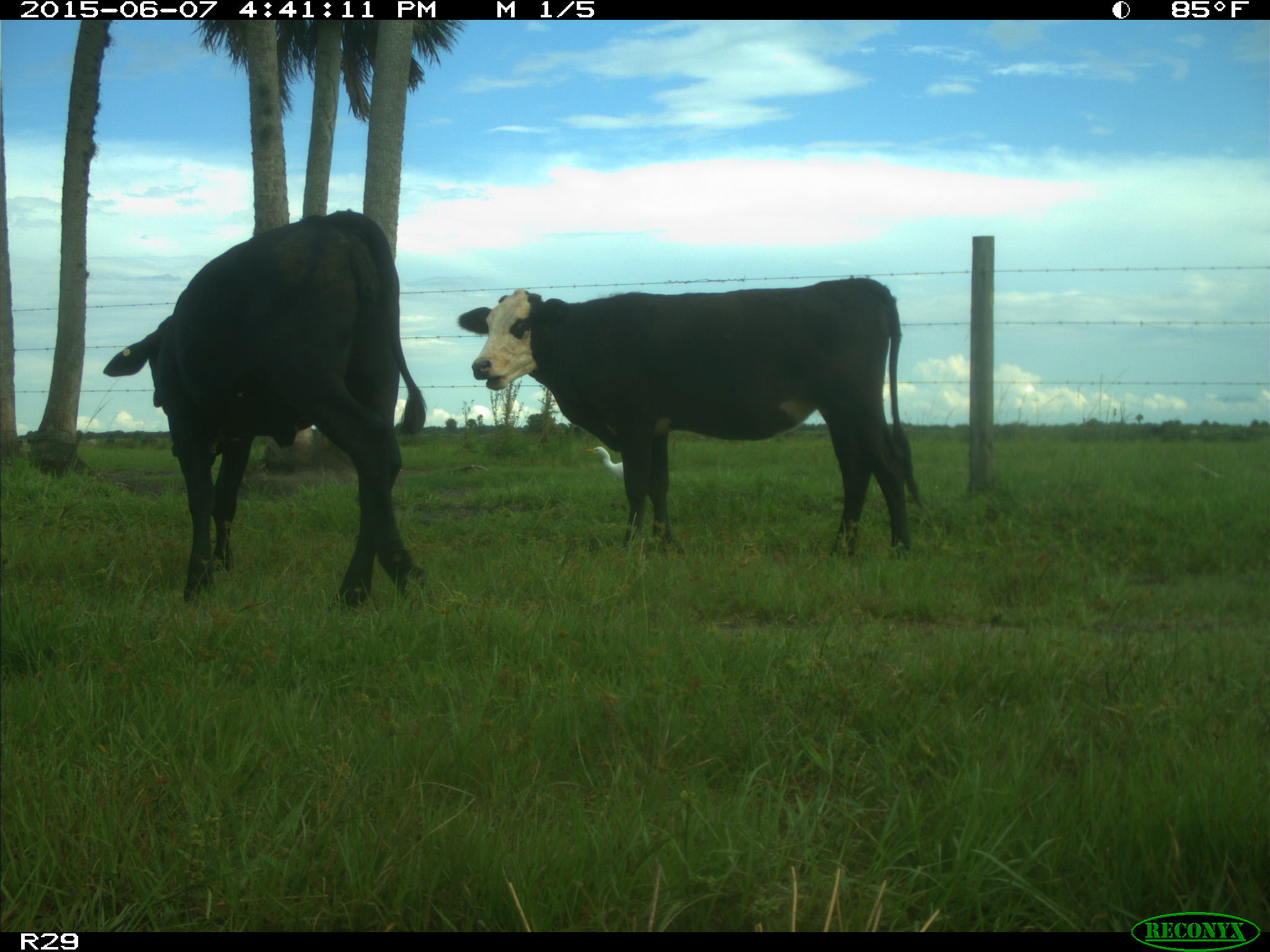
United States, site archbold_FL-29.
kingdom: Animalia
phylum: Chordata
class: Mammalia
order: Artiodactyla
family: Bovidae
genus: Bos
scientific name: Bos taurus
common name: domestic cow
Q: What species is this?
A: Bos taurus (domestic cow).